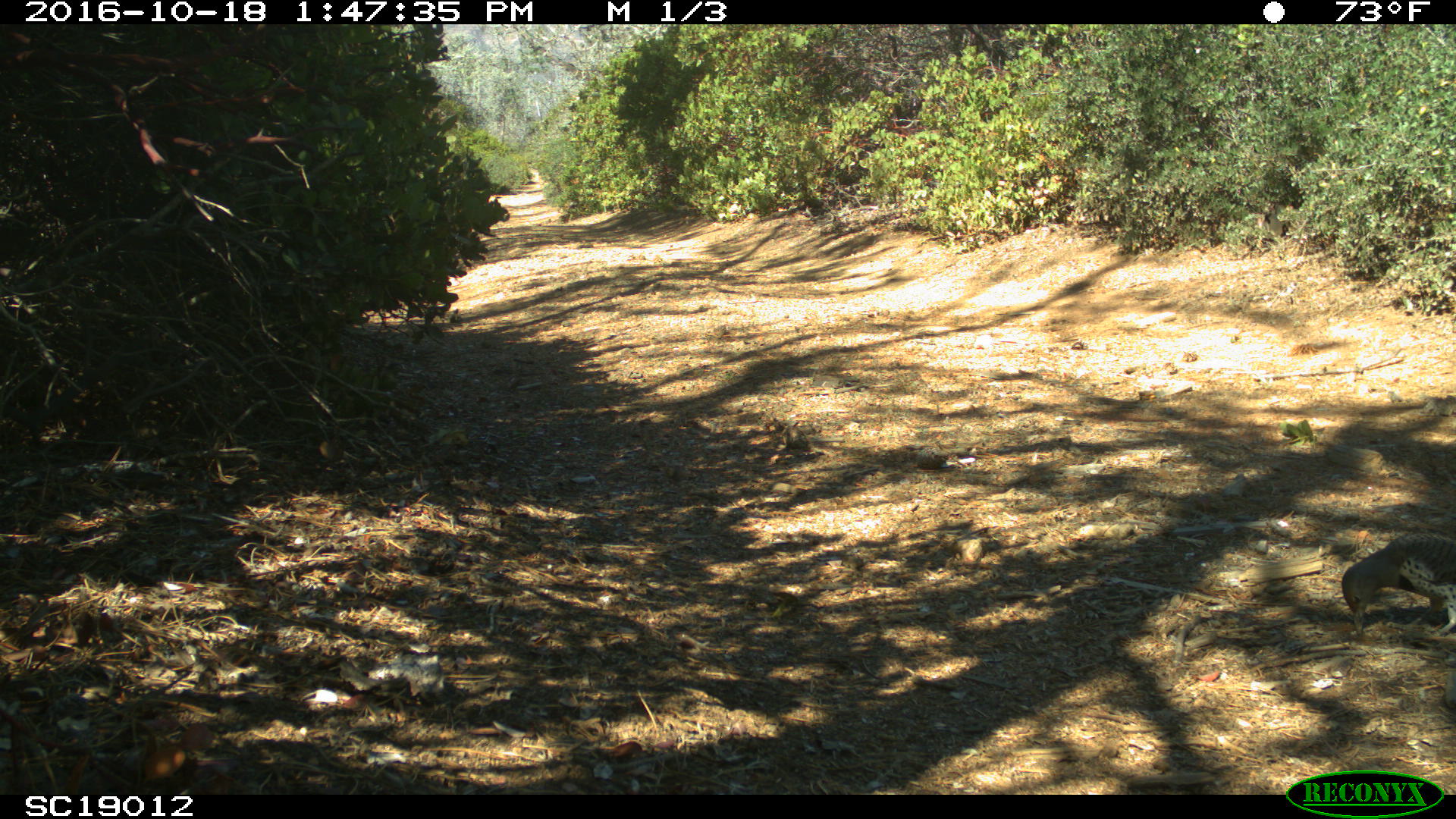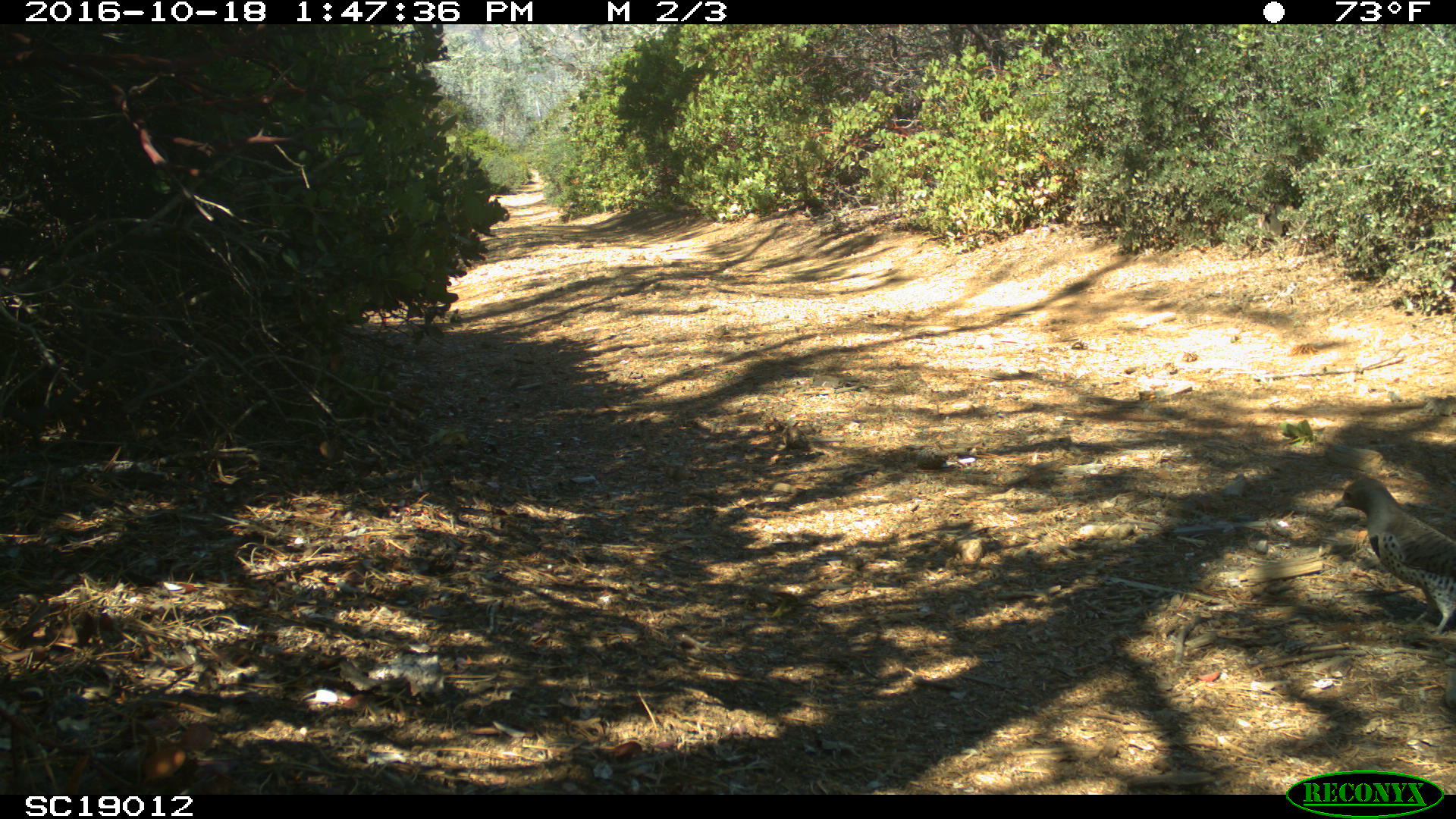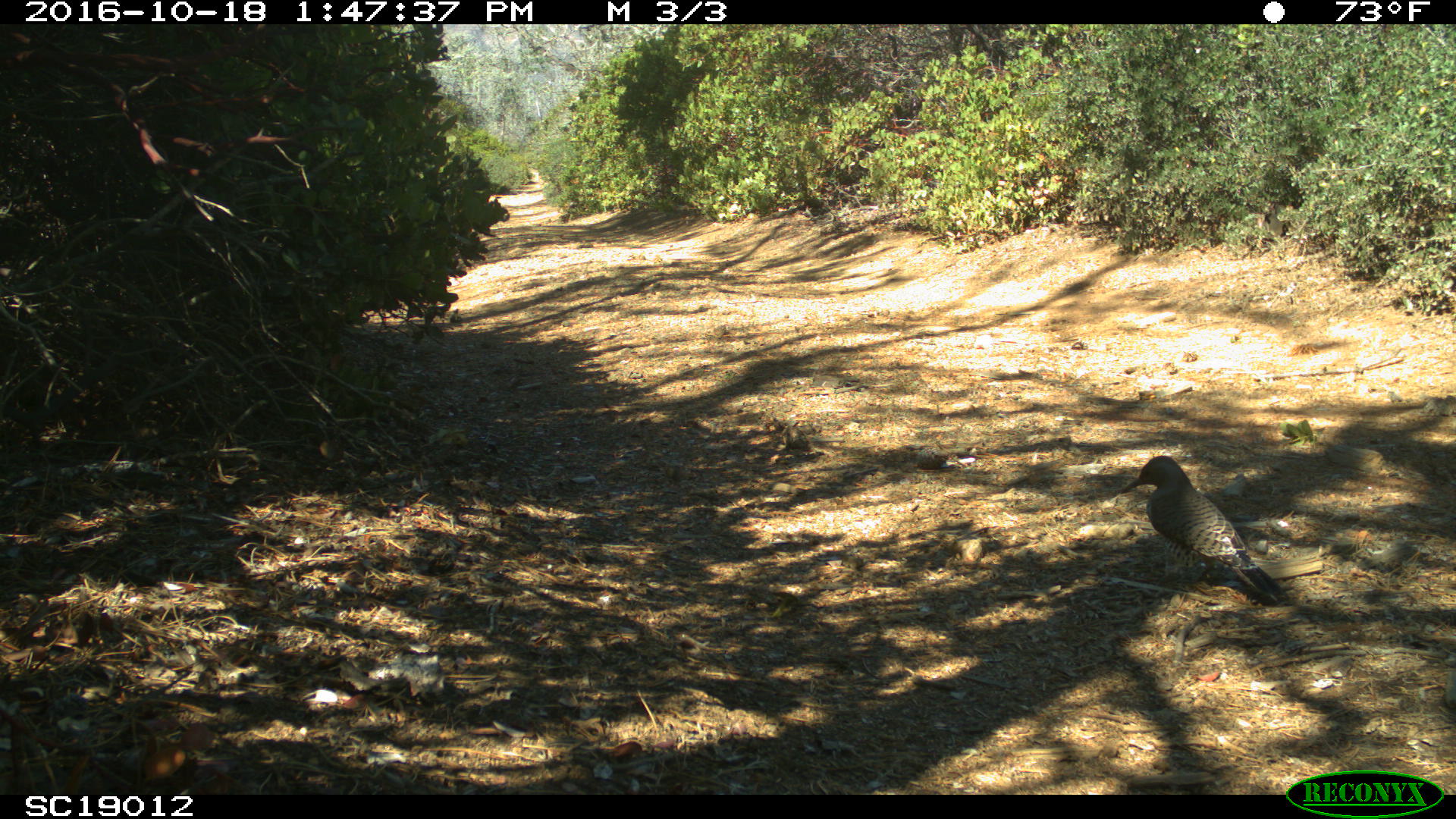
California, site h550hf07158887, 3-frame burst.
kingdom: Animalia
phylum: Chordata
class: Aves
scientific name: Aves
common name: bird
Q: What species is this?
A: Bird (Aves).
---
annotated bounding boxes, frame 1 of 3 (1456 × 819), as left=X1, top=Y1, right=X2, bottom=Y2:
bird: left=1341, top=532, right=1455, bottom=637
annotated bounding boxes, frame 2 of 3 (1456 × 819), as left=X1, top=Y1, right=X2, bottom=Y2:
bird: left=1326, top=477, right=1455, bottom=638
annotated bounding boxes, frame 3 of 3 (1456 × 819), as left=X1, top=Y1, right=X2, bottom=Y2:
bird: left=1121, top=454, right=1287, bottom=607